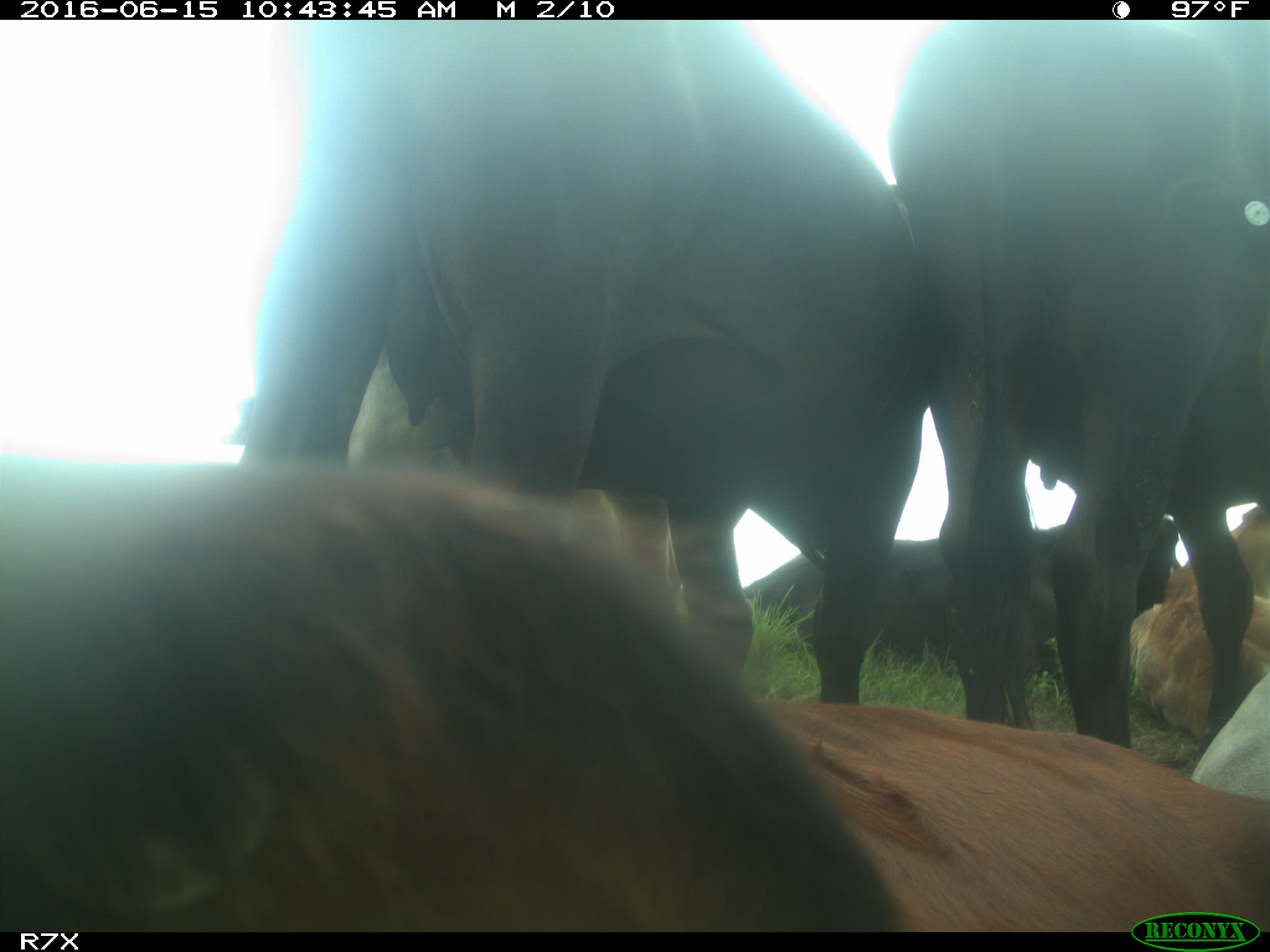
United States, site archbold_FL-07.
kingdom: Animalia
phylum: Chordata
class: Mammalia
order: Artiodactyla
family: Bovidae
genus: Bos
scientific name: Bos taurus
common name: domestic cow